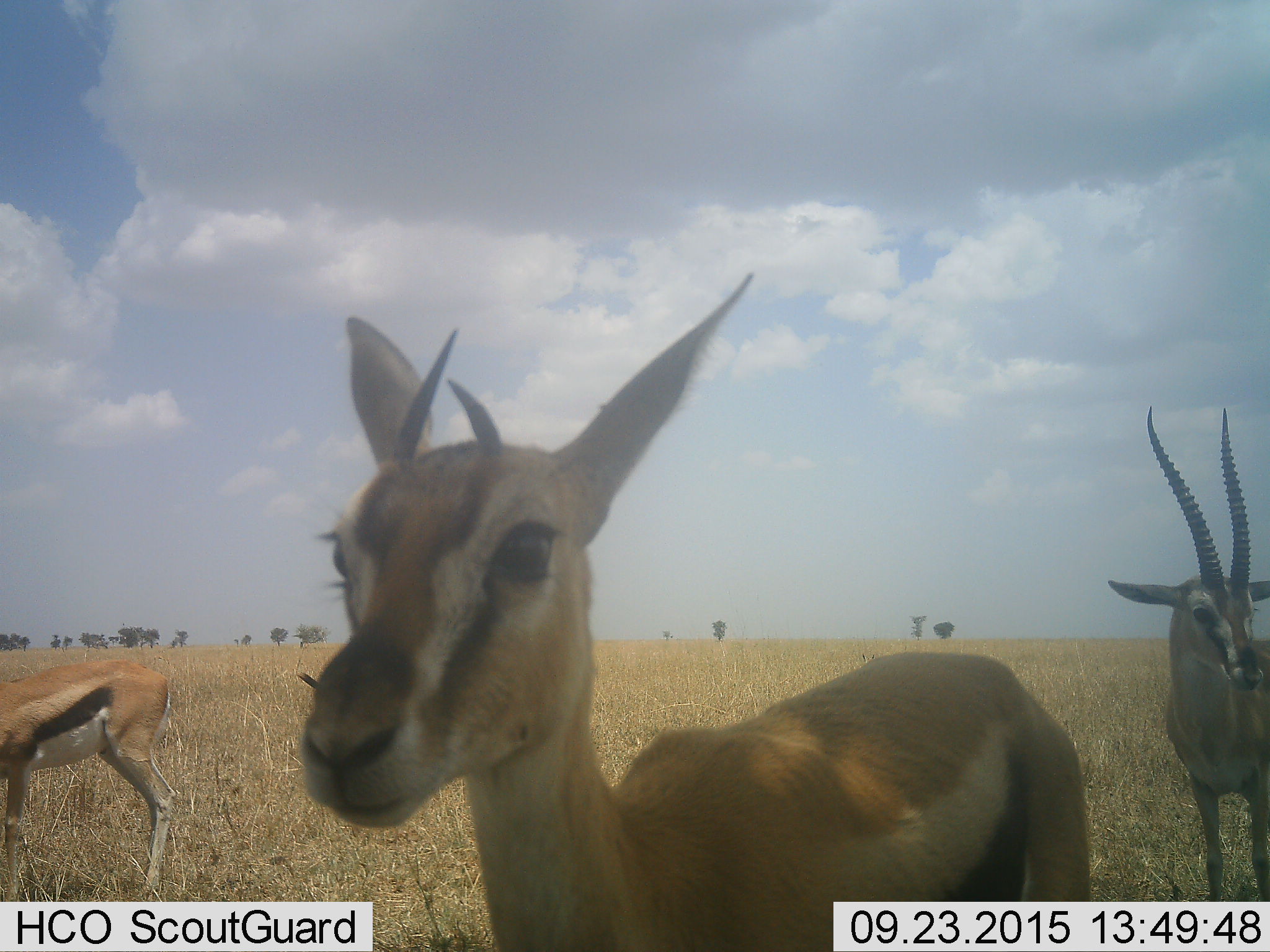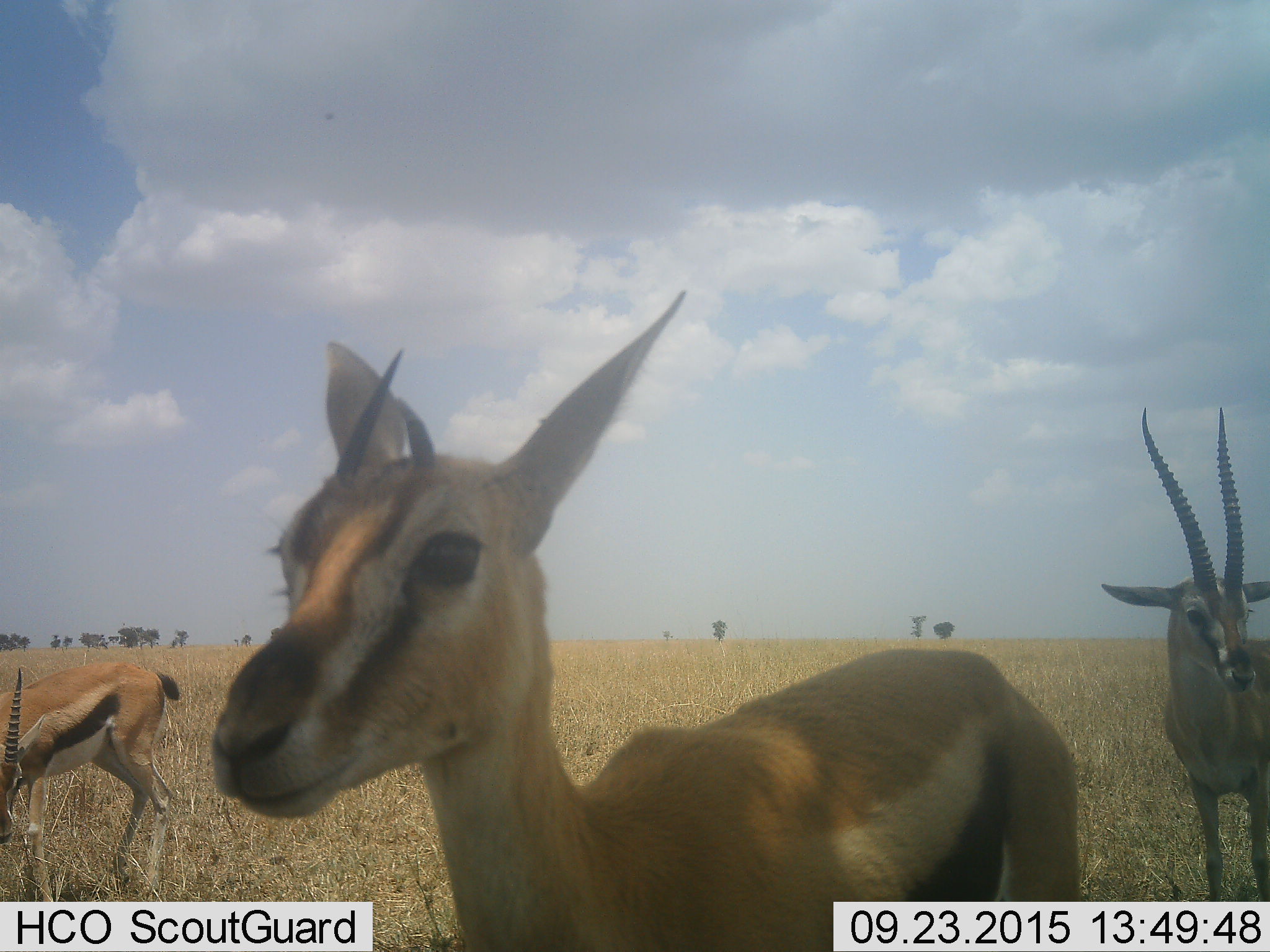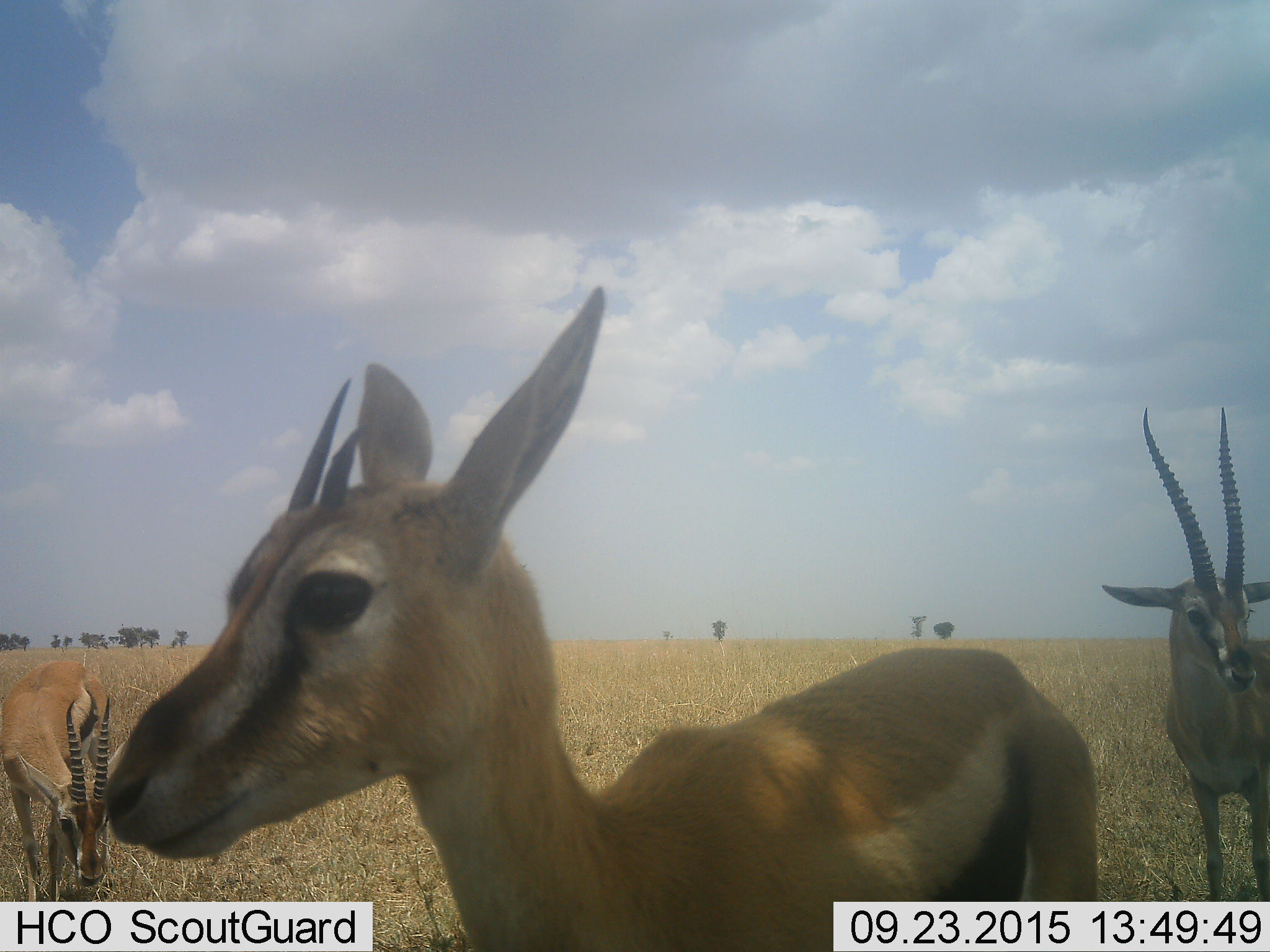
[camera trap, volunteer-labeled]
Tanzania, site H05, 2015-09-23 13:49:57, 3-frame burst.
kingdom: Animalia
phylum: Chordata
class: Mammalia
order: Artiodactyla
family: Bovidae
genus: Eudorcas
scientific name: Eudorcas thomsonii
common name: thomson's gazelle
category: gazellethomsons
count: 3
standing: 90%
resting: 0%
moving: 10%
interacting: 0%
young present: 10%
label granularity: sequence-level